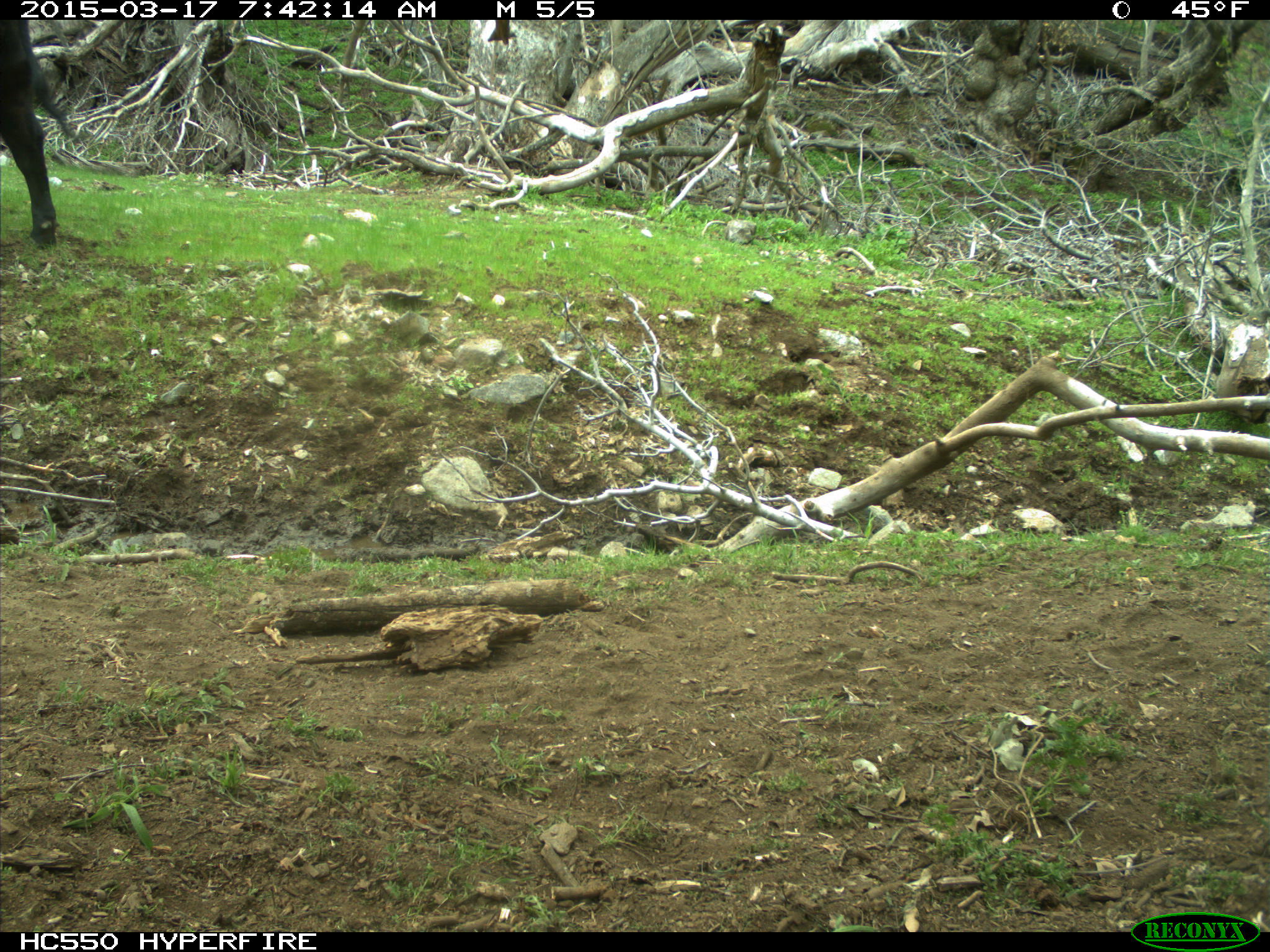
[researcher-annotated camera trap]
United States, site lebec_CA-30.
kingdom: Animalia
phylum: Chordata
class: Mammalia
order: Artiodactyla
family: Bovidae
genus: Bos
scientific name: Bos taurus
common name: domestic cow